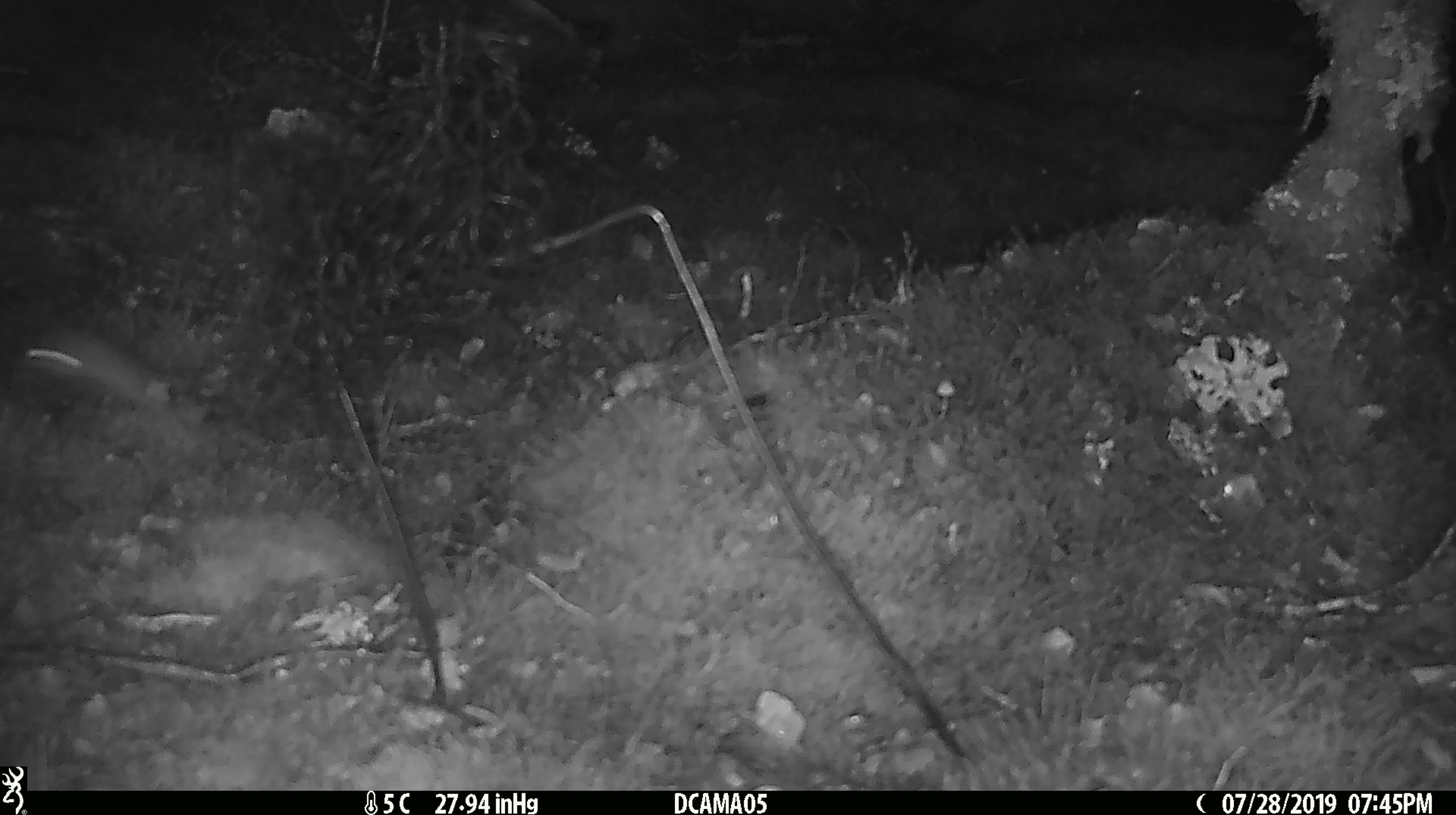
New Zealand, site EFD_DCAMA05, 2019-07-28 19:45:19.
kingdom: Animalia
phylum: Chordata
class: Mammalia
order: Rodentia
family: Muridae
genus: Mus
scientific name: Mus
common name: mouse